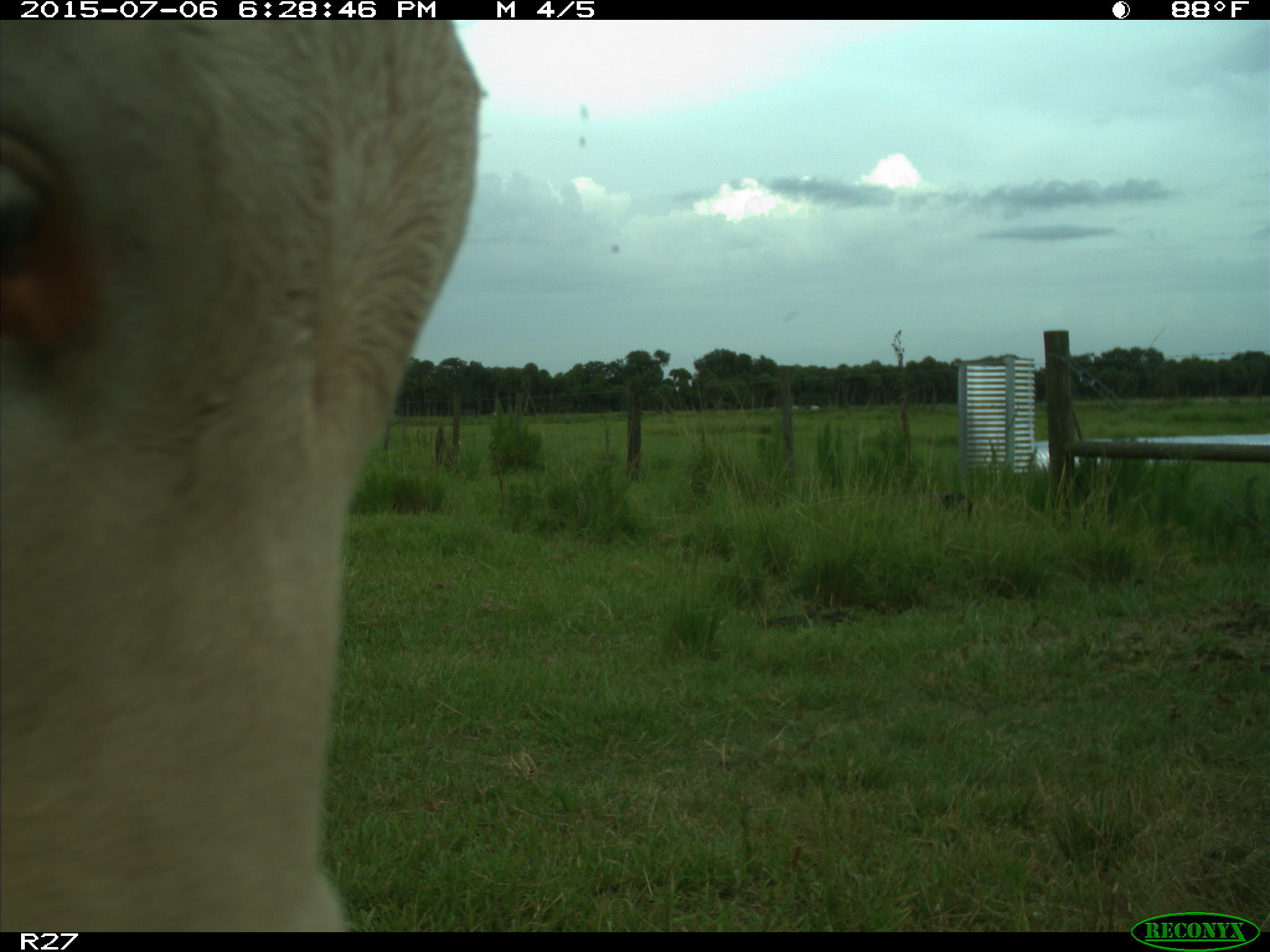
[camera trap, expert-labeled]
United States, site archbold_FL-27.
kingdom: Animalia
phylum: Chordata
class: Mammalia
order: Artiodactyla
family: Bovidae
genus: Bos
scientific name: Bos taurus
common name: domestic cow